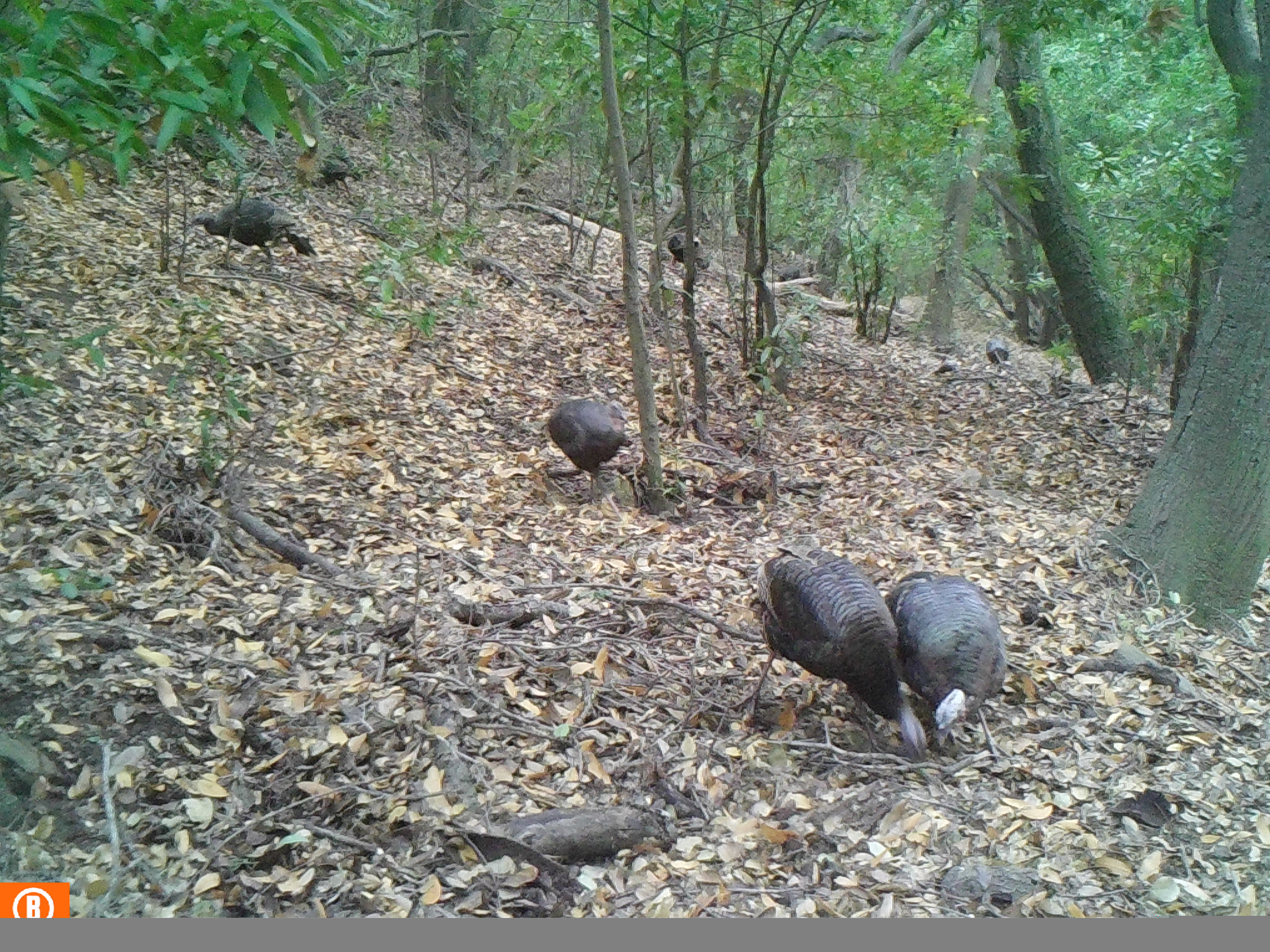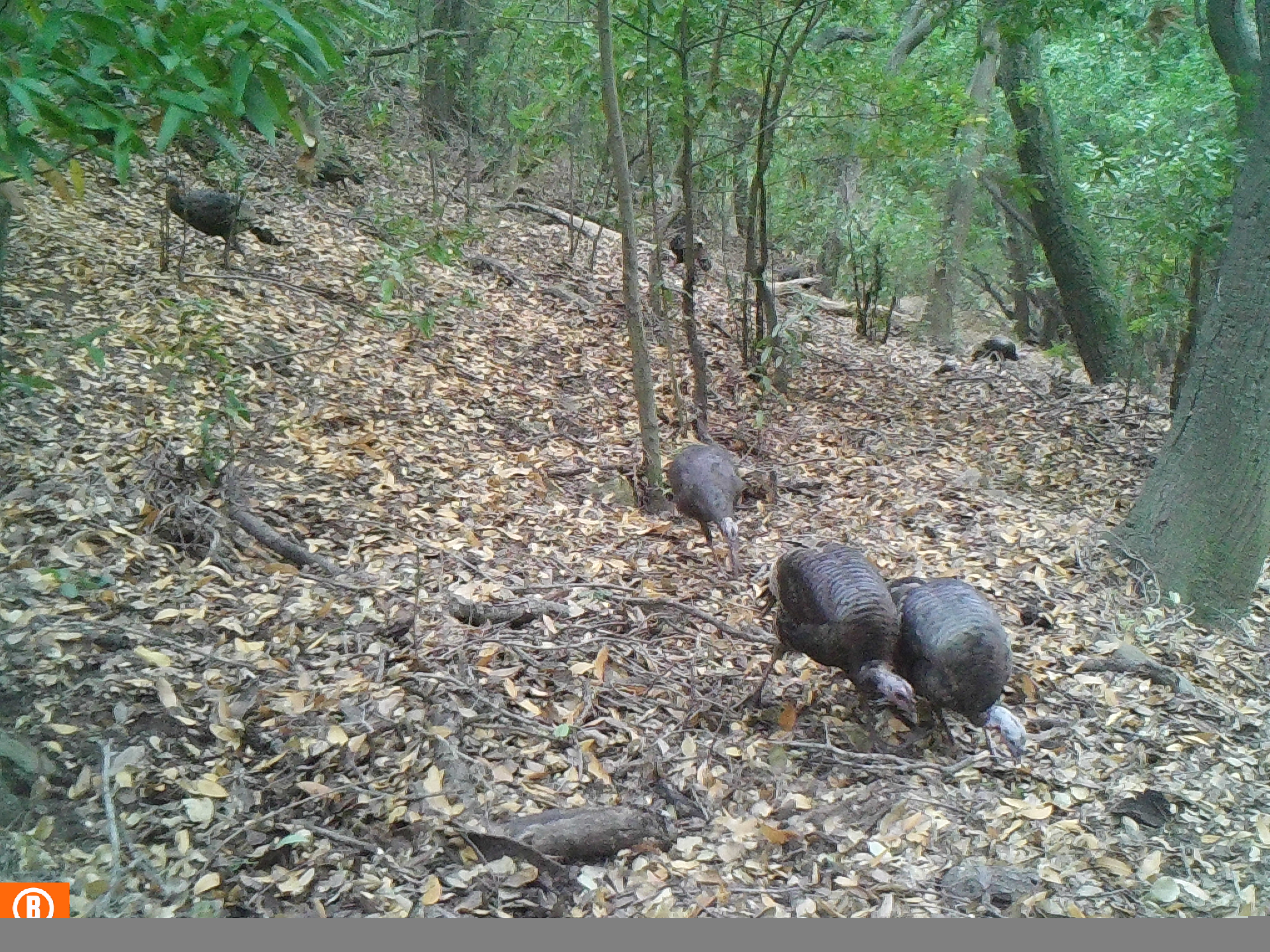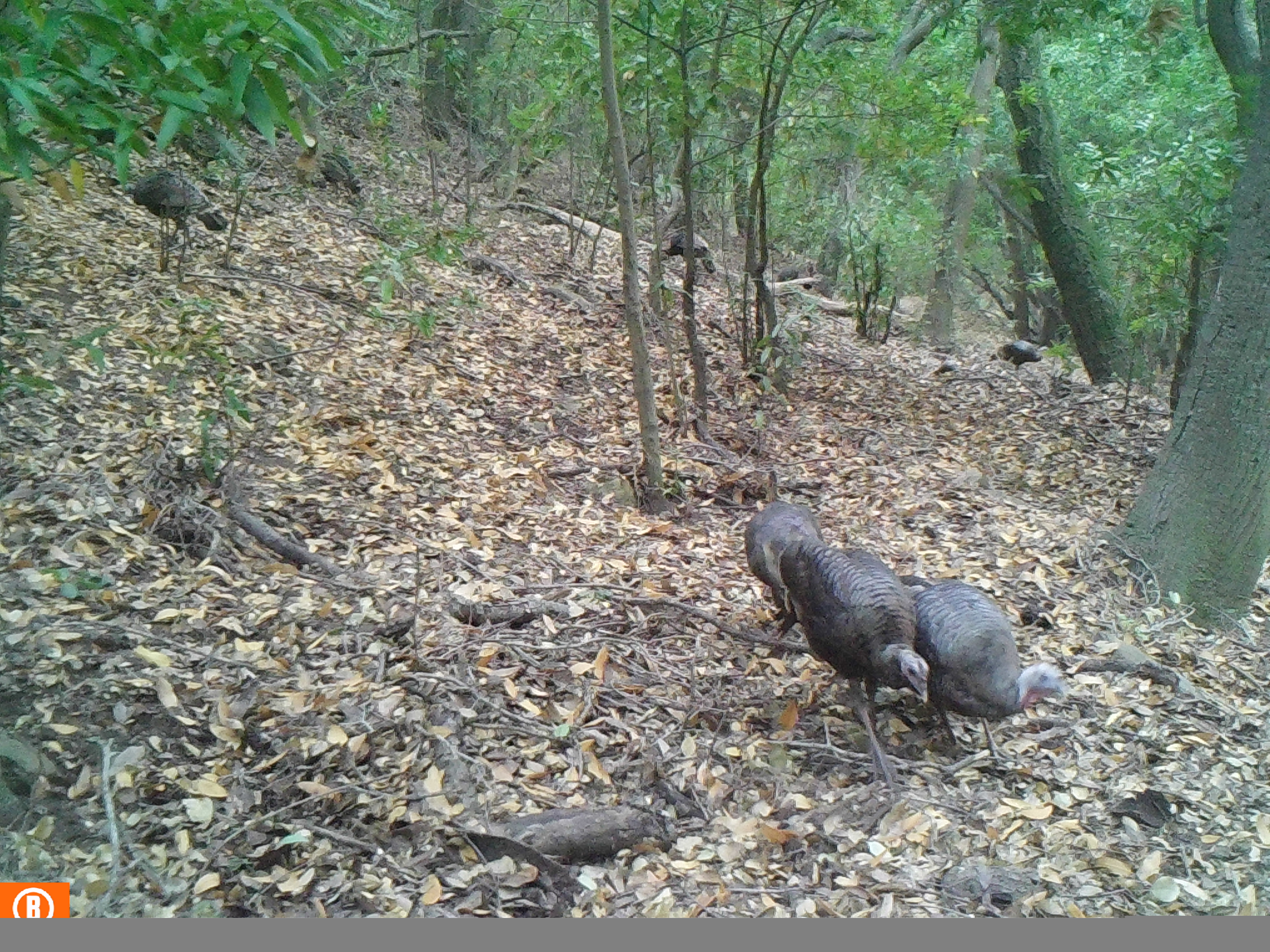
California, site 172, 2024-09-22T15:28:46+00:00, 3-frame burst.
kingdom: Animalia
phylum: Chordata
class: Aves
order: Galliformes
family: Phasianidae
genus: Meleagris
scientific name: Meleagris gallopavo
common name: turkey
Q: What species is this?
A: Turkey (Meleagris gallopavo).